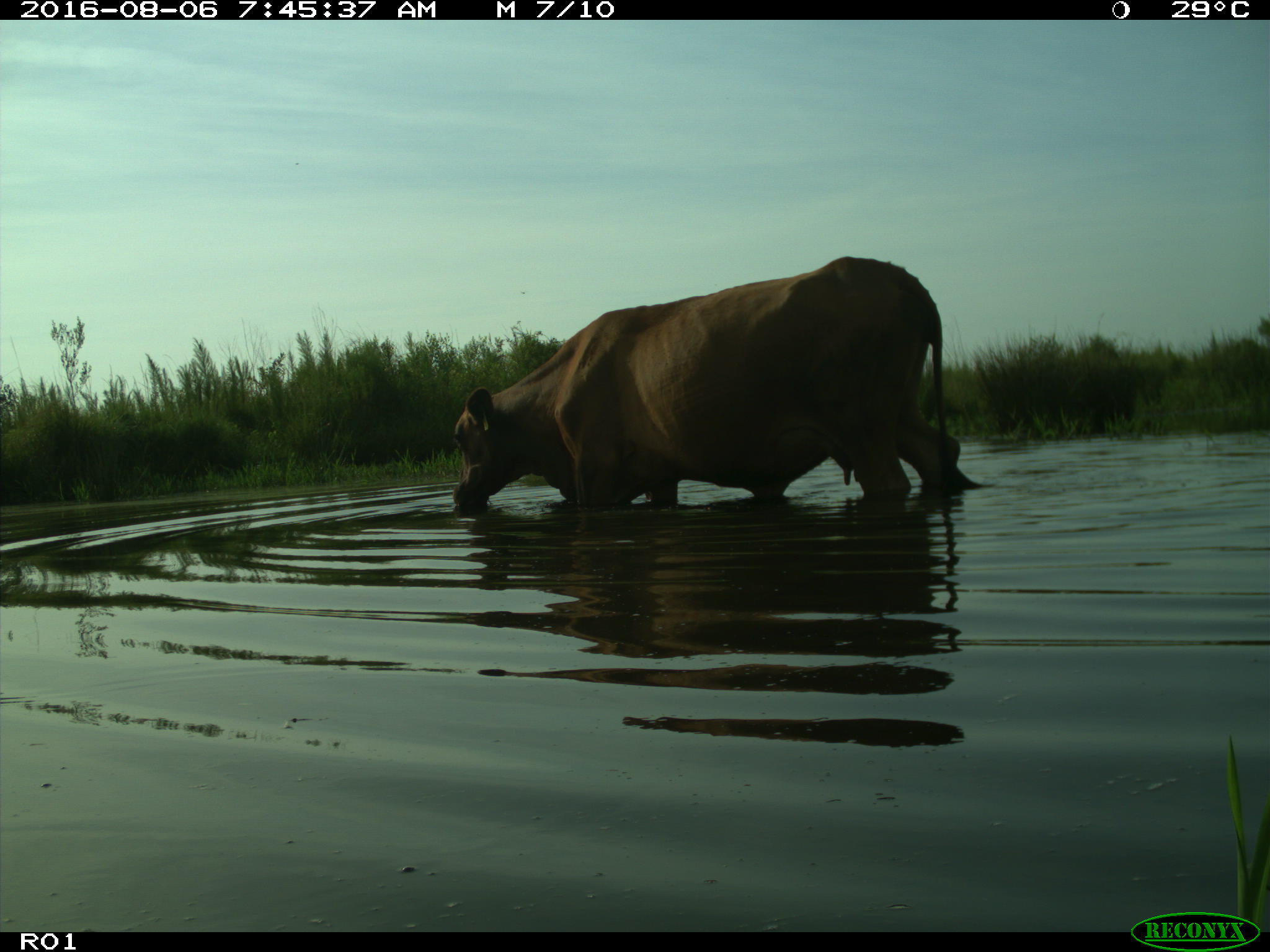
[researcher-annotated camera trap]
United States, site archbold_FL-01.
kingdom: Animalia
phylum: Chordata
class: Mammalia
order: Artiodactyla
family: Bovidae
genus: Bos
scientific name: Bos taurus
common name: domestic cow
Bos taurus (domestic cow).